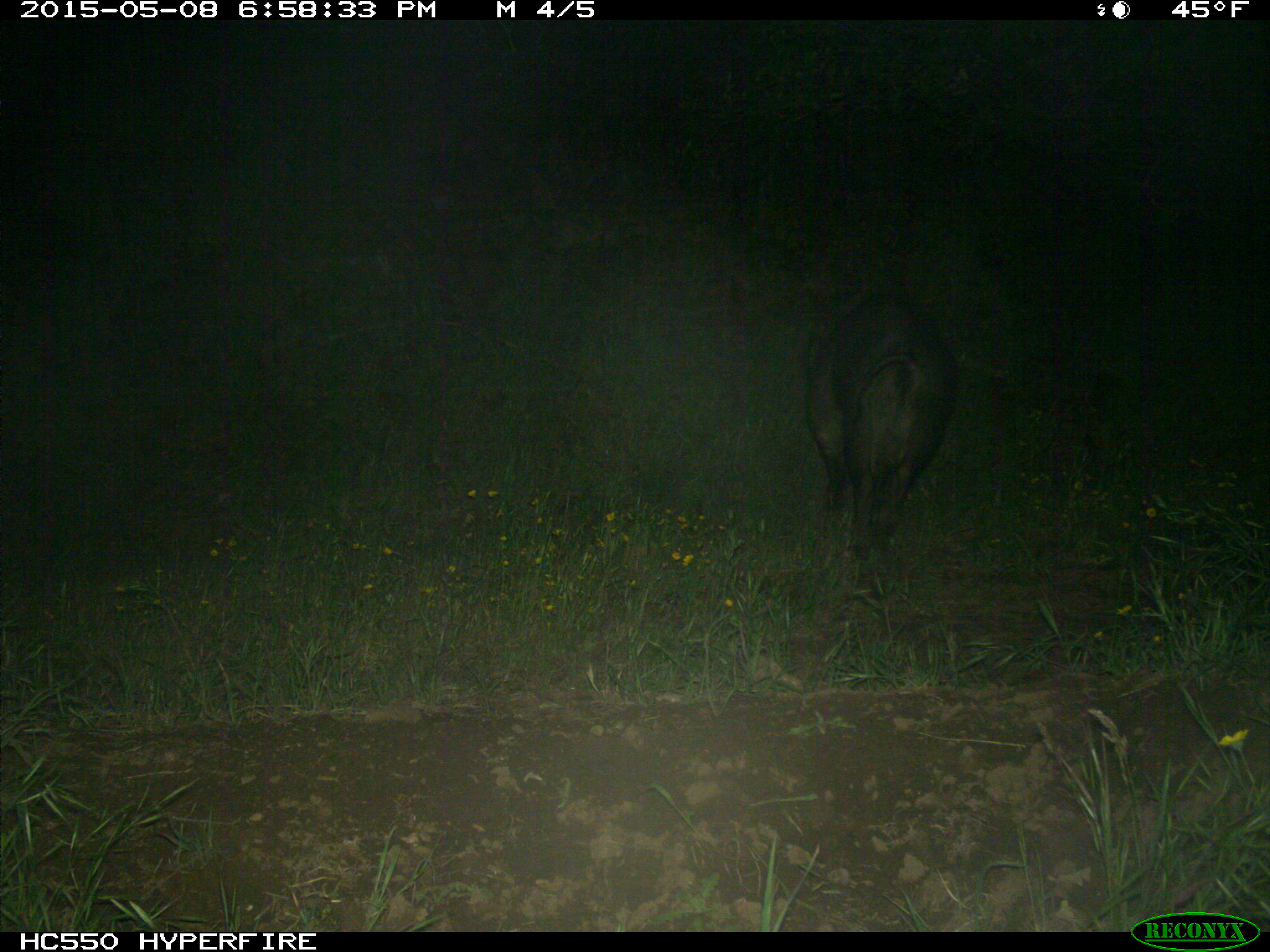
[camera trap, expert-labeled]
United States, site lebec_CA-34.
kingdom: Animalia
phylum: Chordata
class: Mammalia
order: Artiodactyla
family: Suidae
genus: Sus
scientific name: Sus scrofa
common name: wild boar